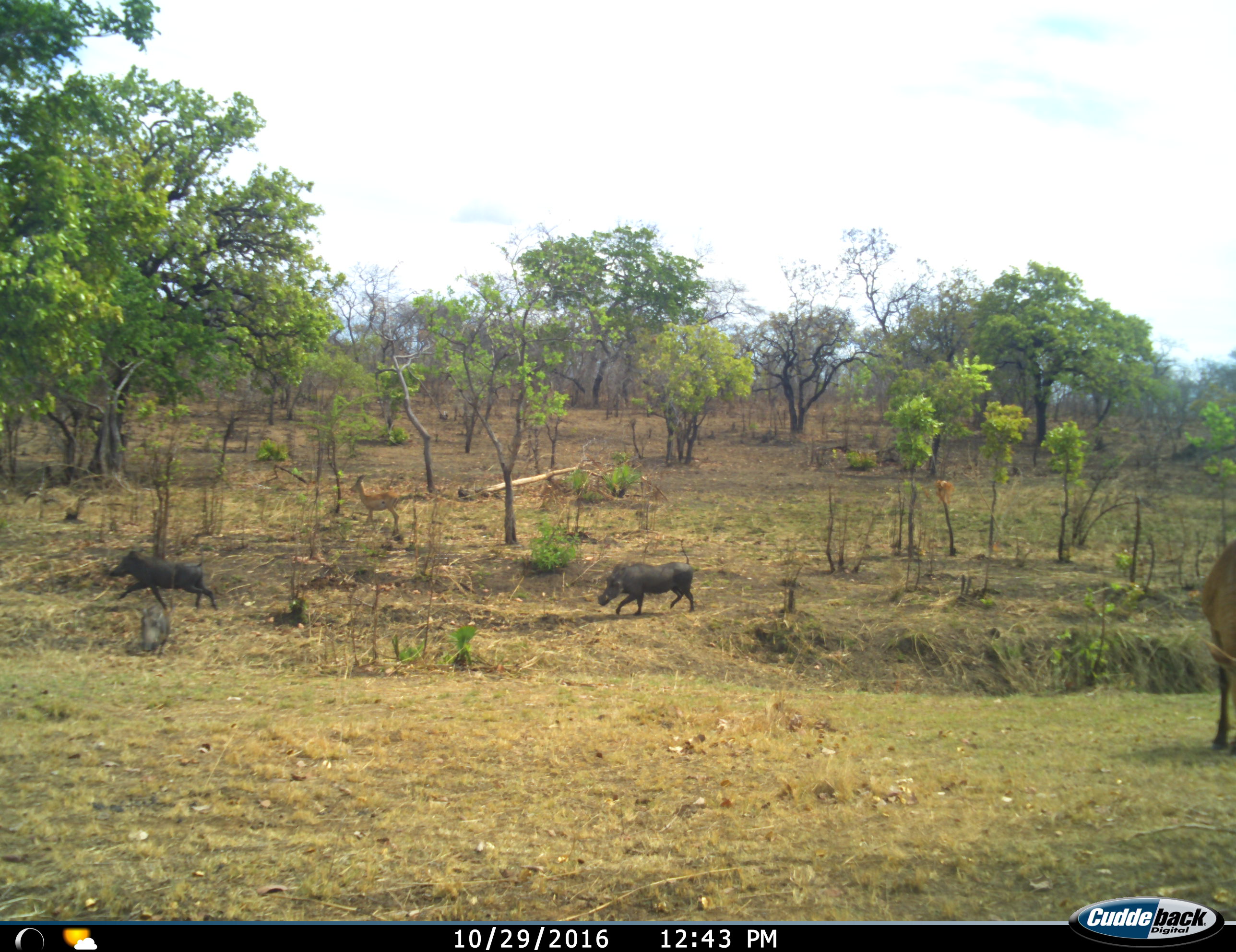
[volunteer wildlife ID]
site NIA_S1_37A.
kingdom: Animalia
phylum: Chordata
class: Mammalia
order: Artiodactyla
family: Bovidae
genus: Aepyceros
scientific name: Aepyceros melampus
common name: impala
Impala (Aepyceros melampus), count 2. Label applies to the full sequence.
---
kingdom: Animalia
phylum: Chordata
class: Mammalia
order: Artiodactyla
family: Suidae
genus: Phacochoerus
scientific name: Phacochoerus africanus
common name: warthog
Warthog (Phacochoerus africanus), count 3. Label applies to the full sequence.